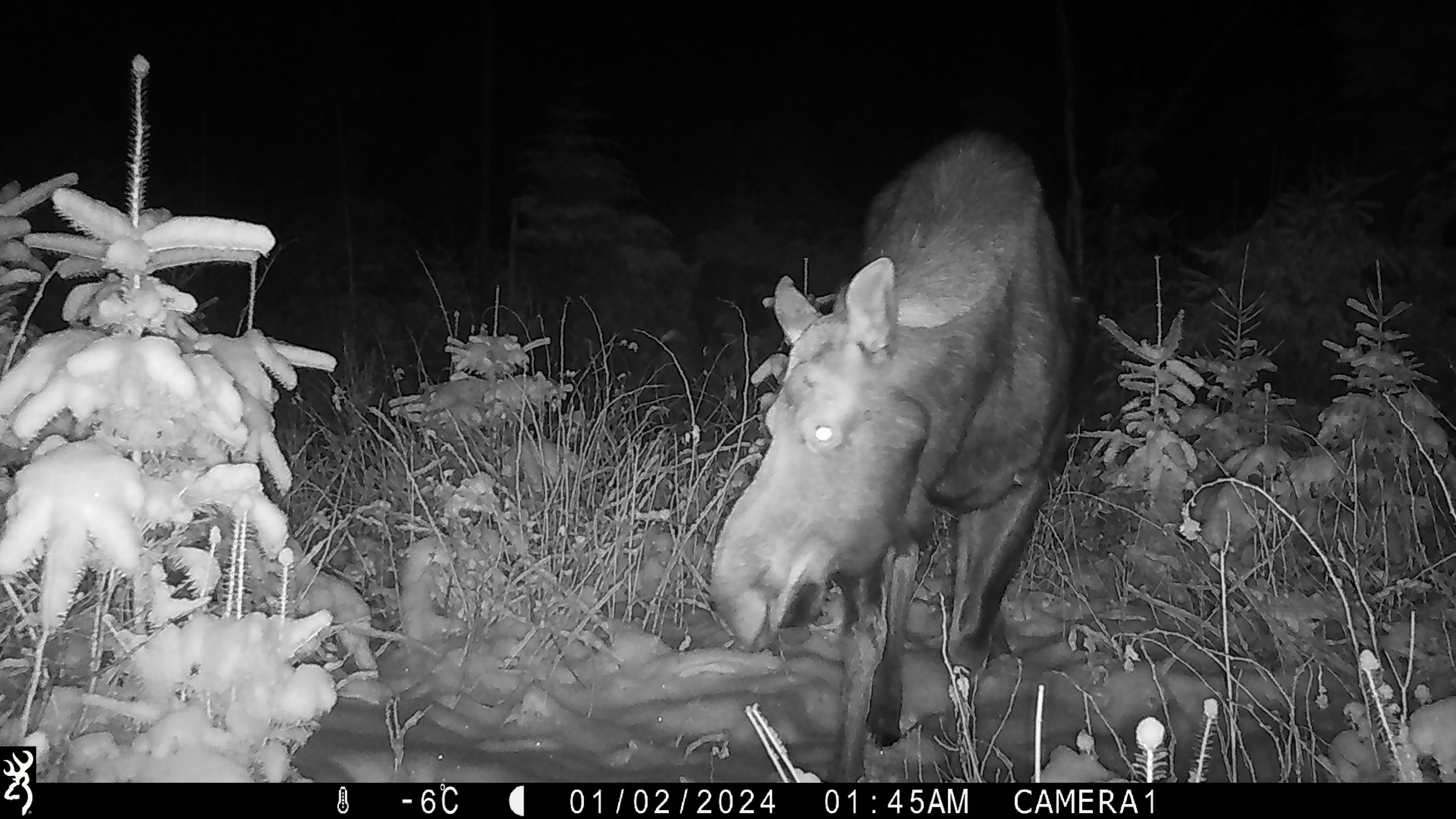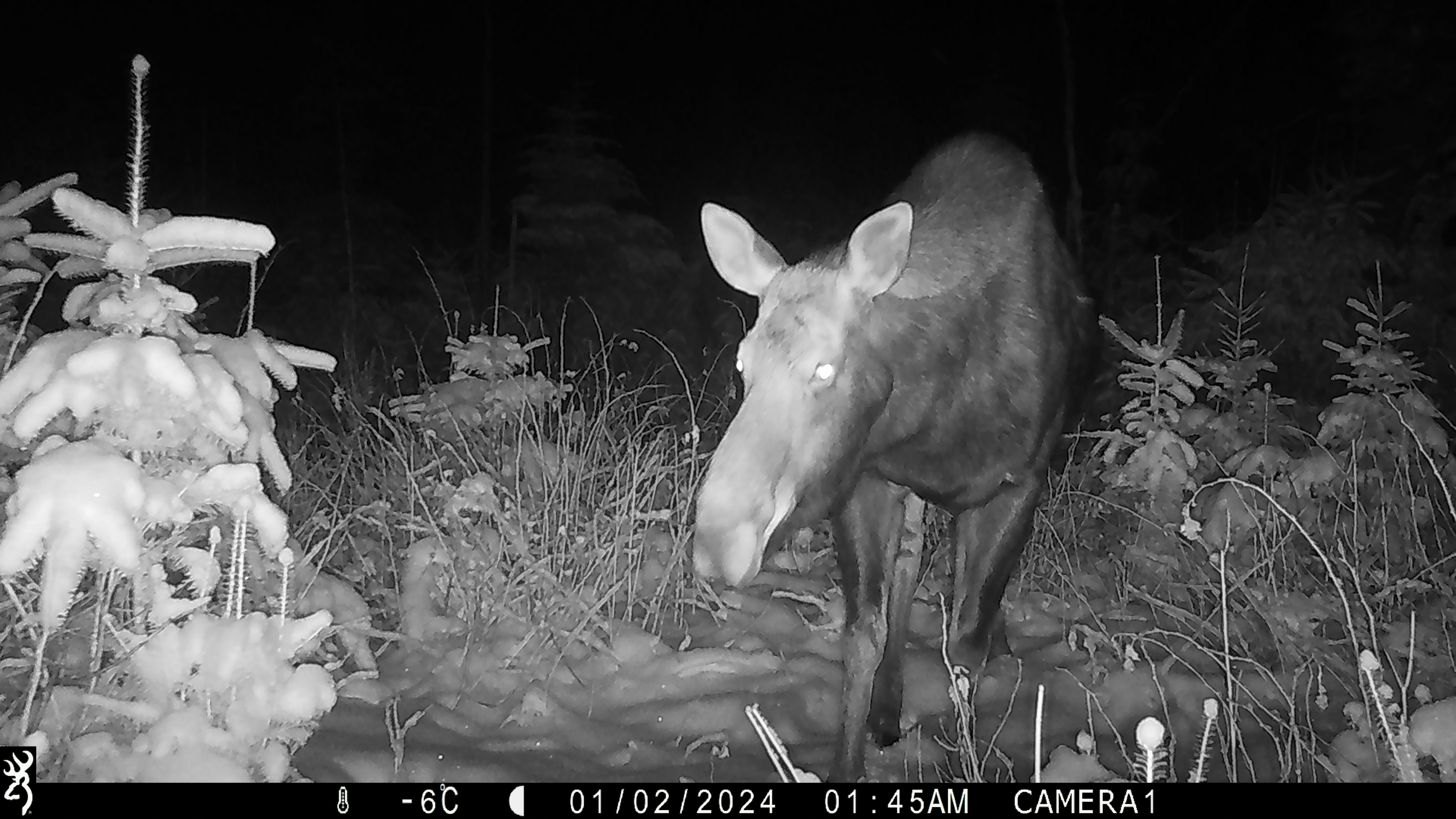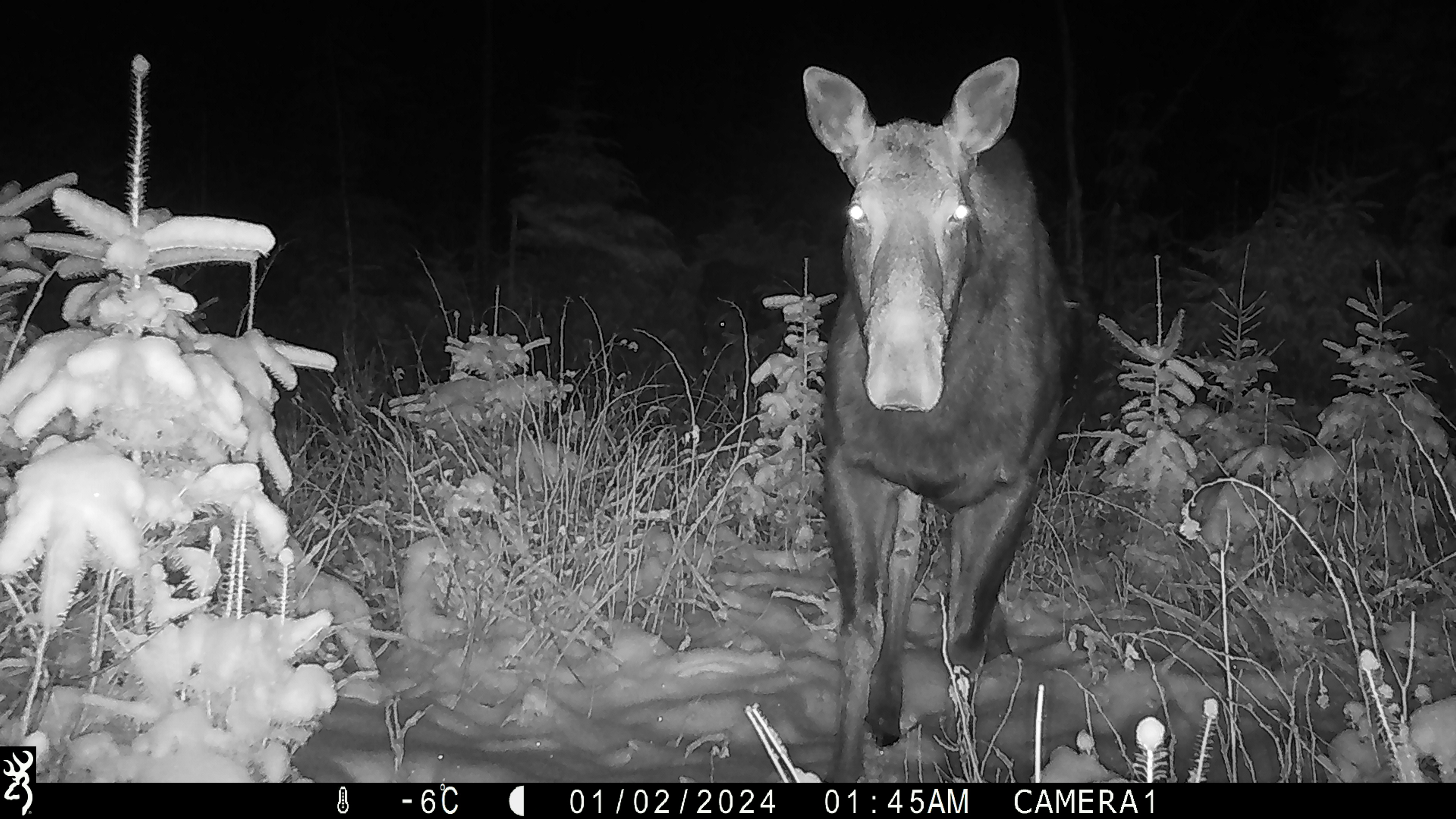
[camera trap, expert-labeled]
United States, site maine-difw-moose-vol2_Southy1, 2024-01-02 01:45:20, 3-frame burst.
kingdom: Animalia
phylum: Chordata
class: Mammalia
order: Artiodactyla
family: Cervidae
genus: Alces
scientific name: Alces alces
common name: moose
Moose (Alces alces).